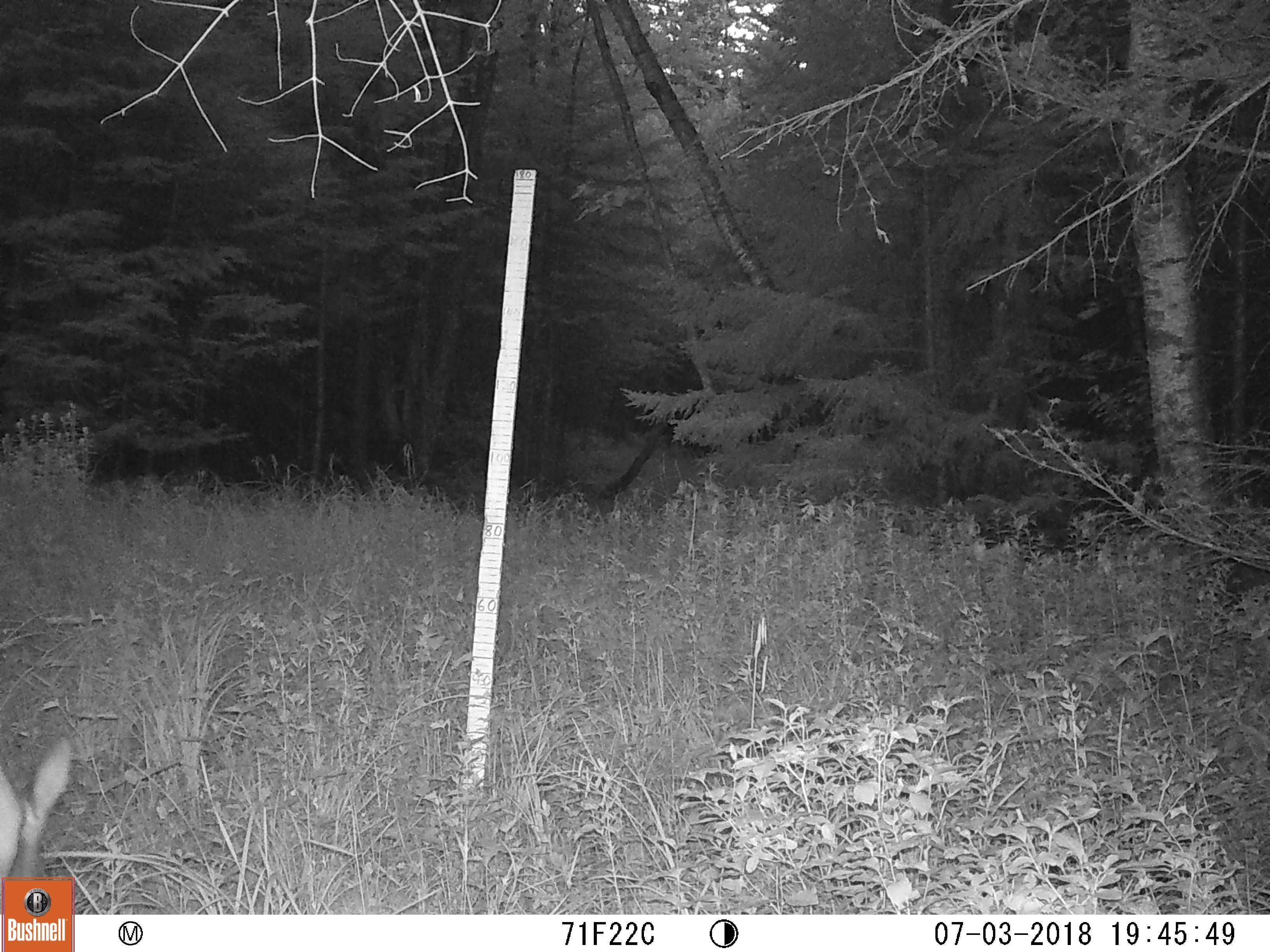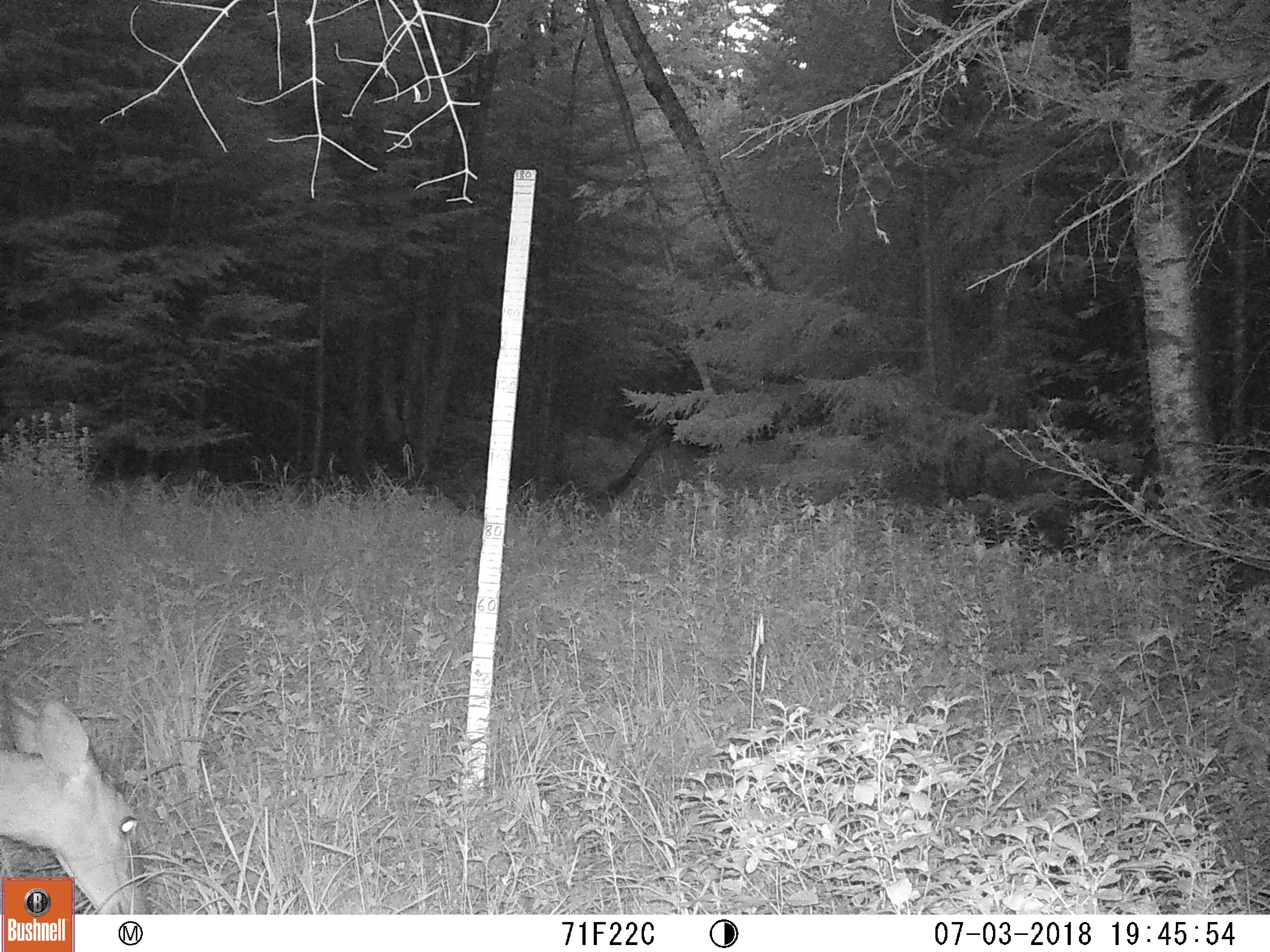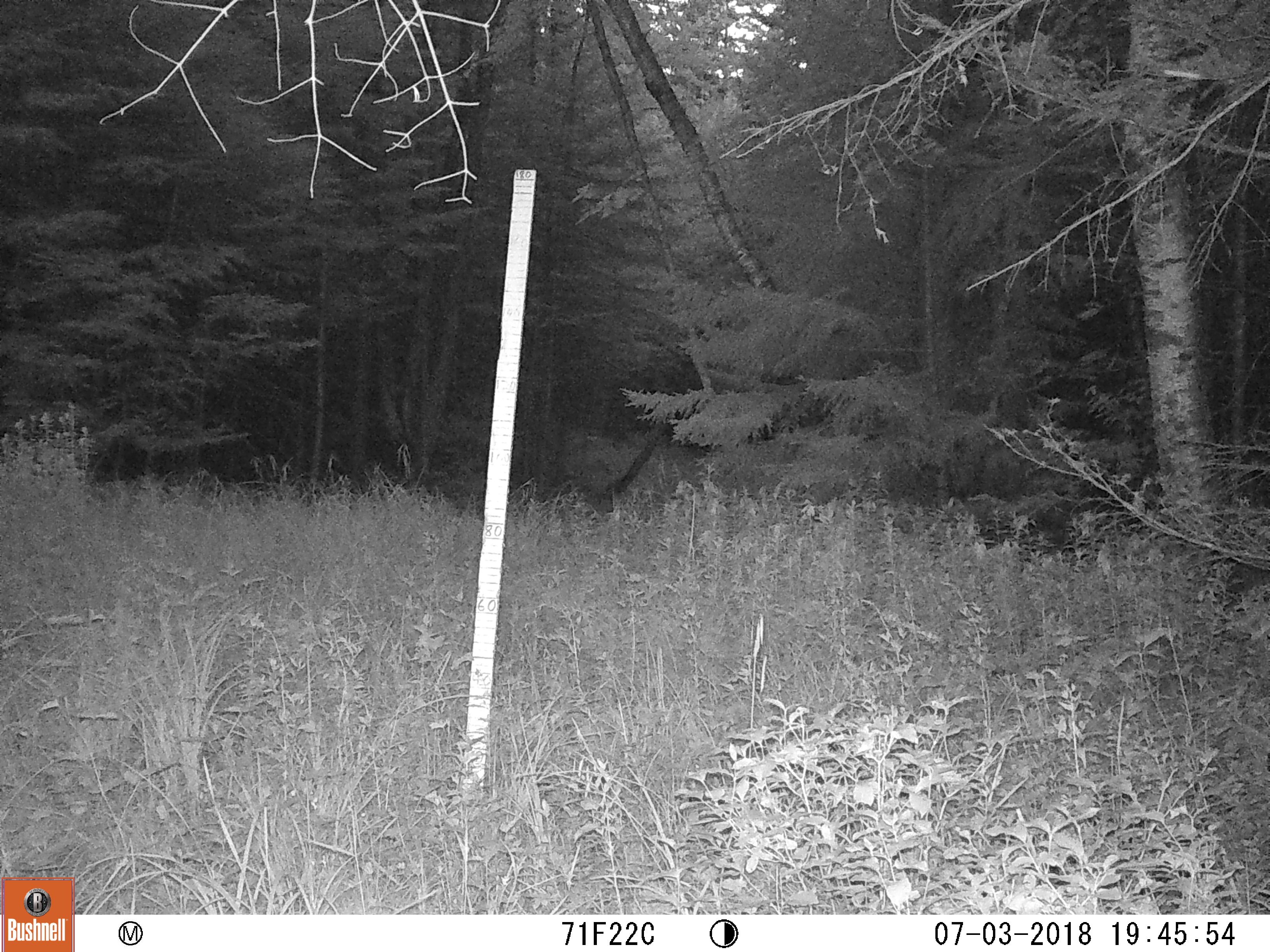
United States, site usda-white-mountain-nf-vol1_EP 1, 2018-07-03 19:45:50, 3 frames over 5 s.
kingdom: Animalia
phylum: Chordata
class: Mammalia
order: Artiodactyla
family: Cervidae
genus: Odocoileus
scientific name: Odocoileus virginianus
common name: white-tailed deer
White-tailed deer (Odocoileus virginianus).